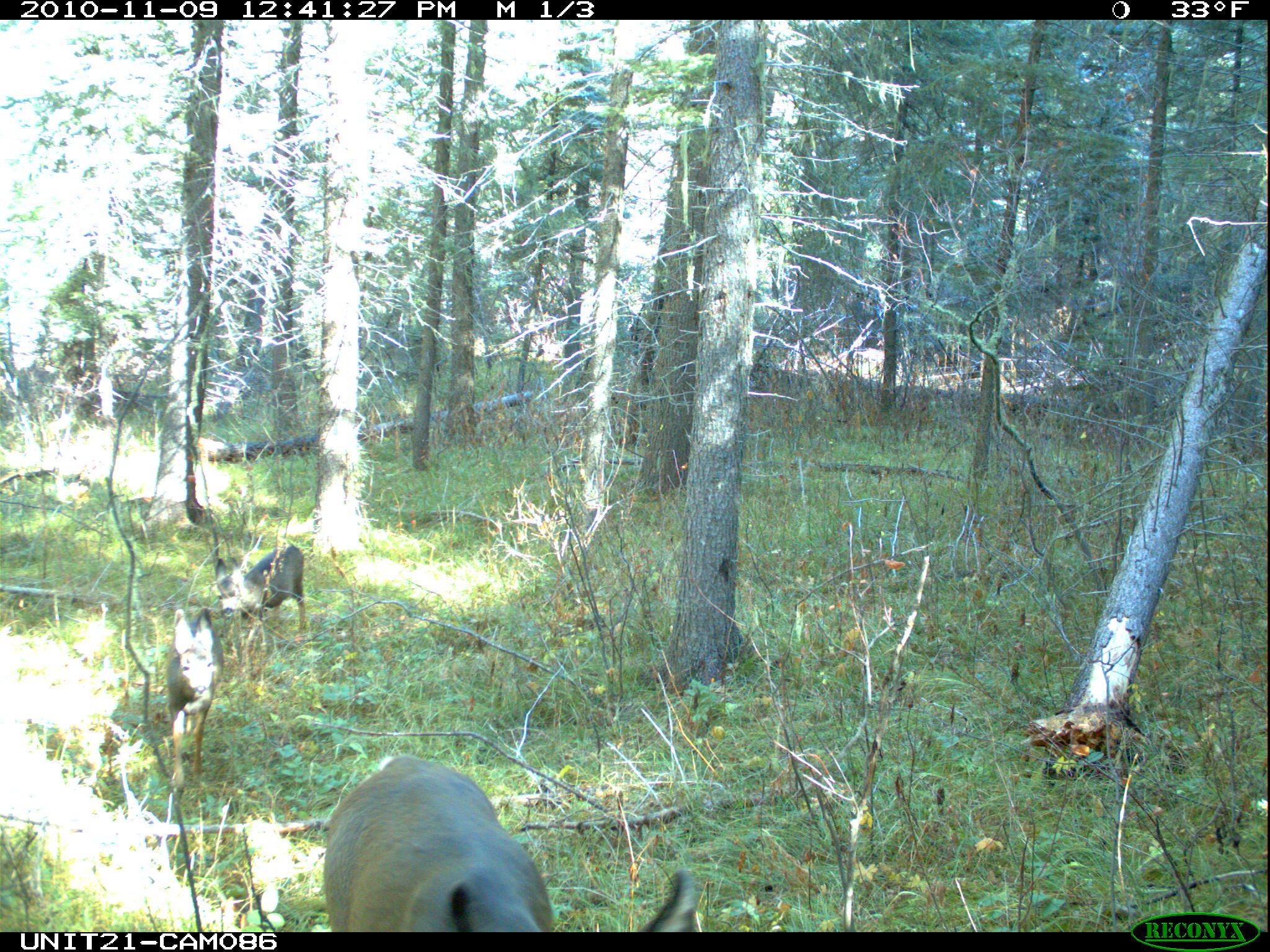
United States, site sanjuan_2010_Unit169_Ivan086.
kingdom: Animalia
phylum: Chordata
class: Mammalia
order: Artiodactyla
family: Cervidae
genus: Odocoileus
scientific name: Odocoileus hemionus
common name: mule deer